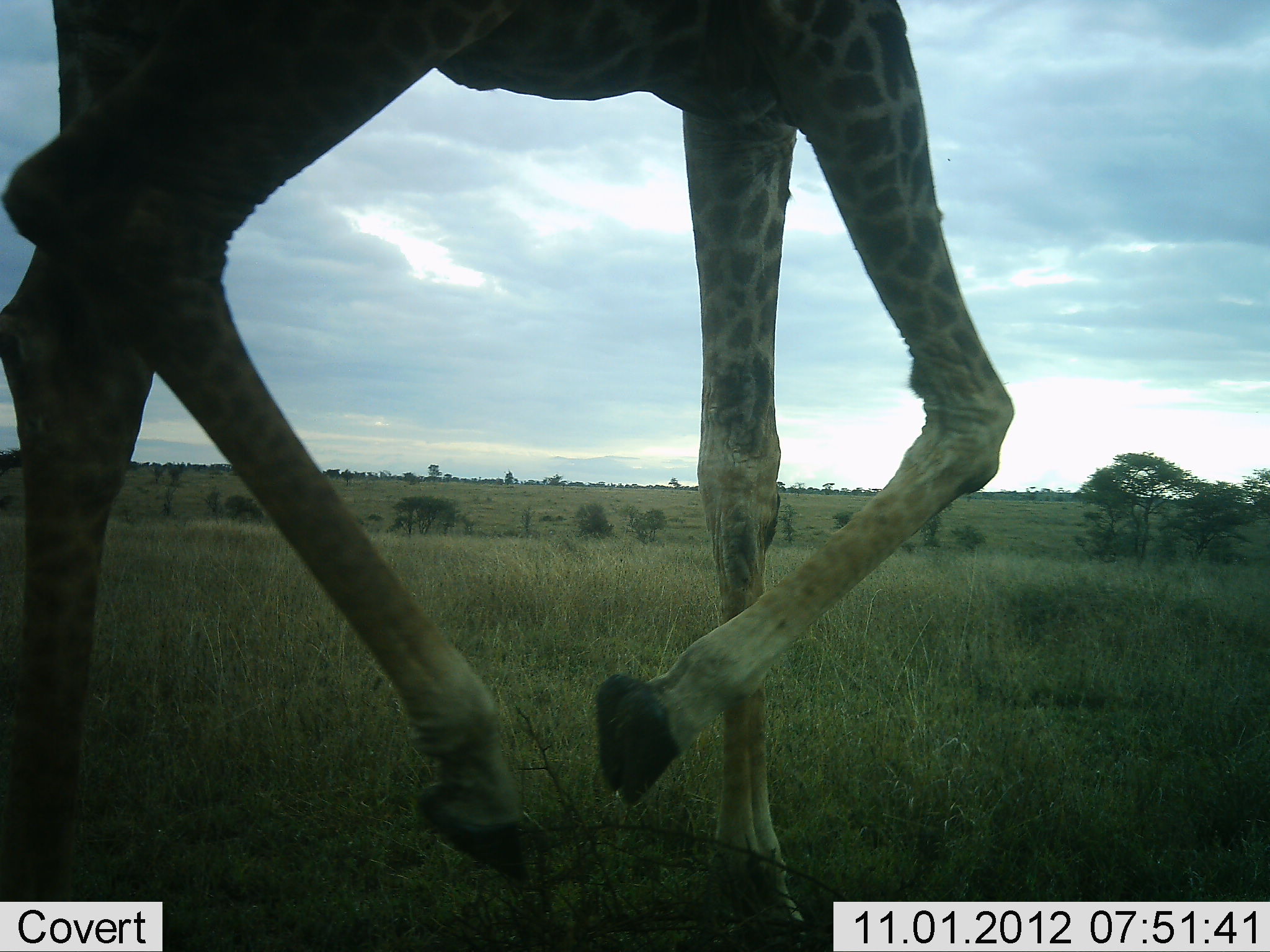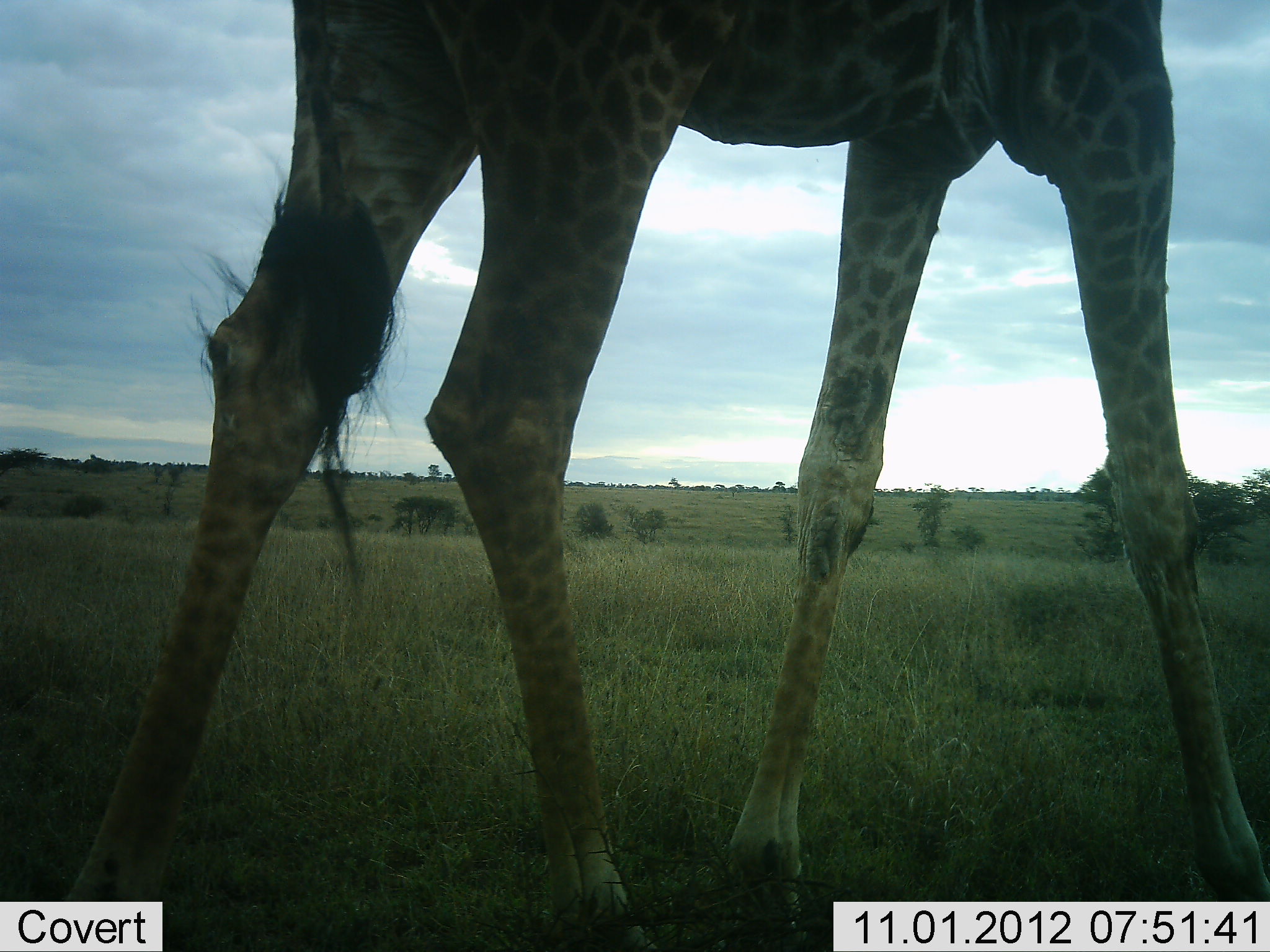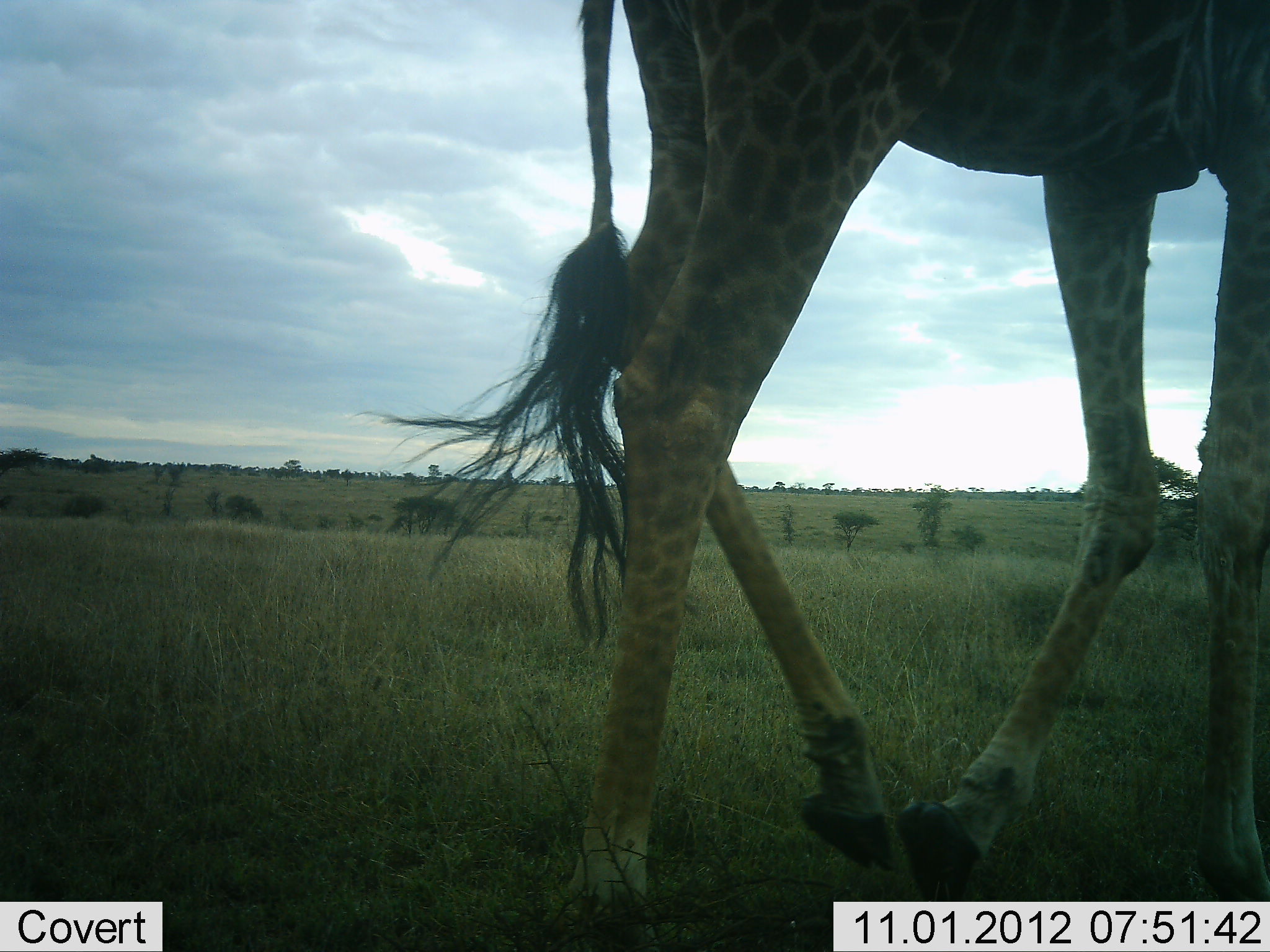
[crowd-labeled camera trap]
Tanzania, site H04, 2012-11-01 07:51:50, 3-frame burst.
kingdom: Animalia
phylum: Chordata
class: Mammalia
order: Artiodactyla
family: Giraffidae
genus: Giraffa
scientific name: Giraffa camelopardalis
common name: giraffe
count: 1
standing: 0%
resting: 0%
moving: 100%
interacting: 0%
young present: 0%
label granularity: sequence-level